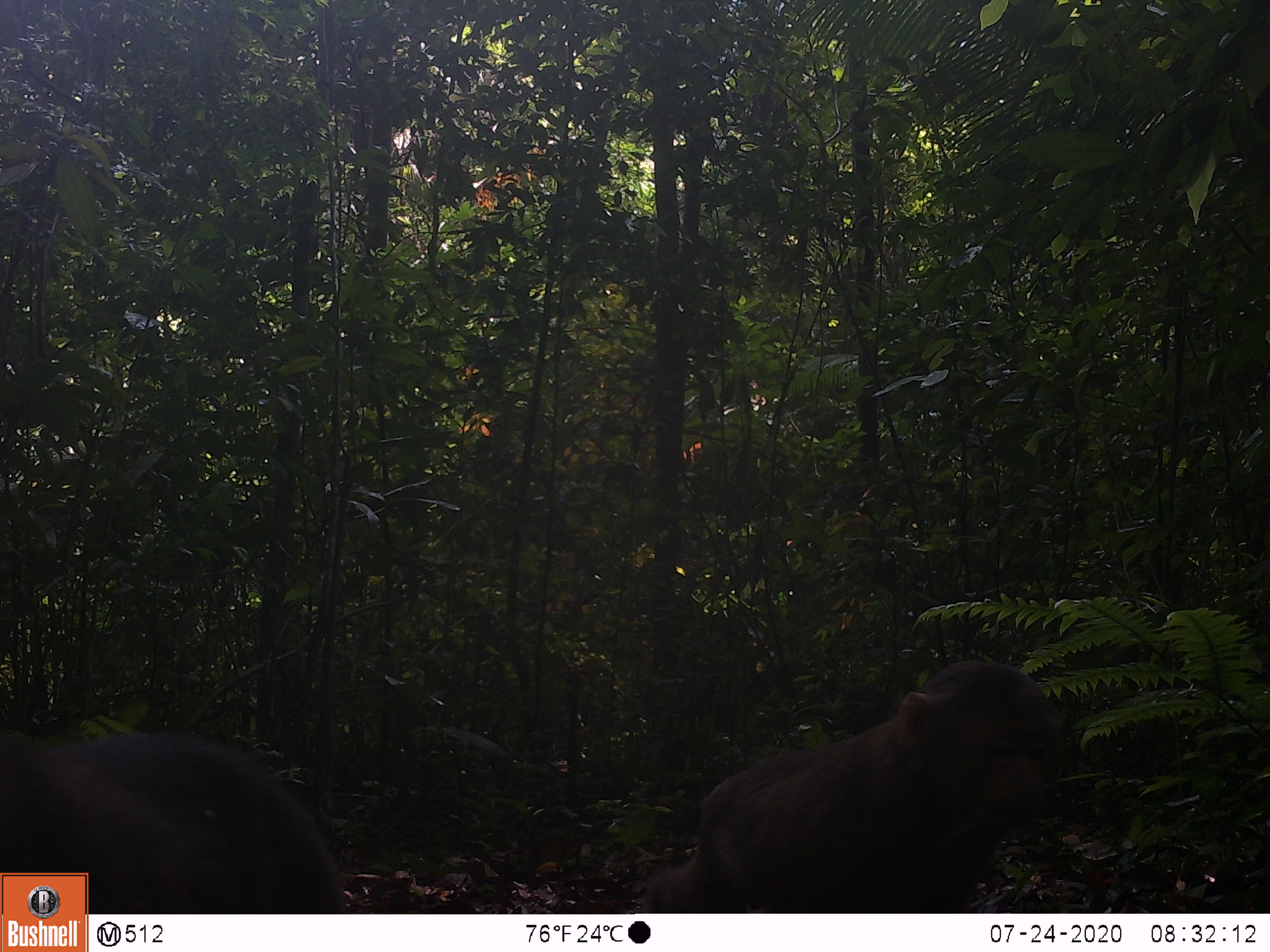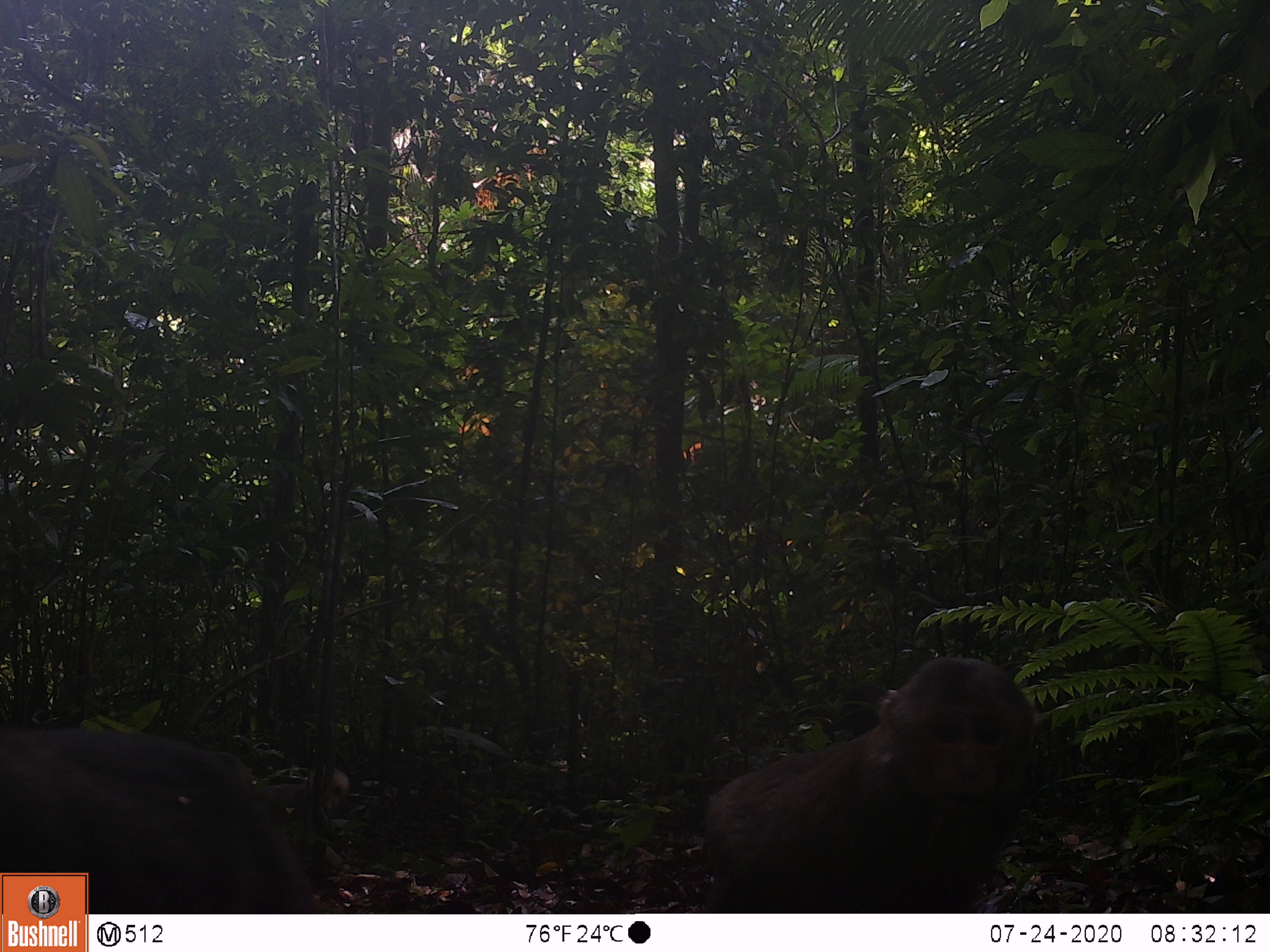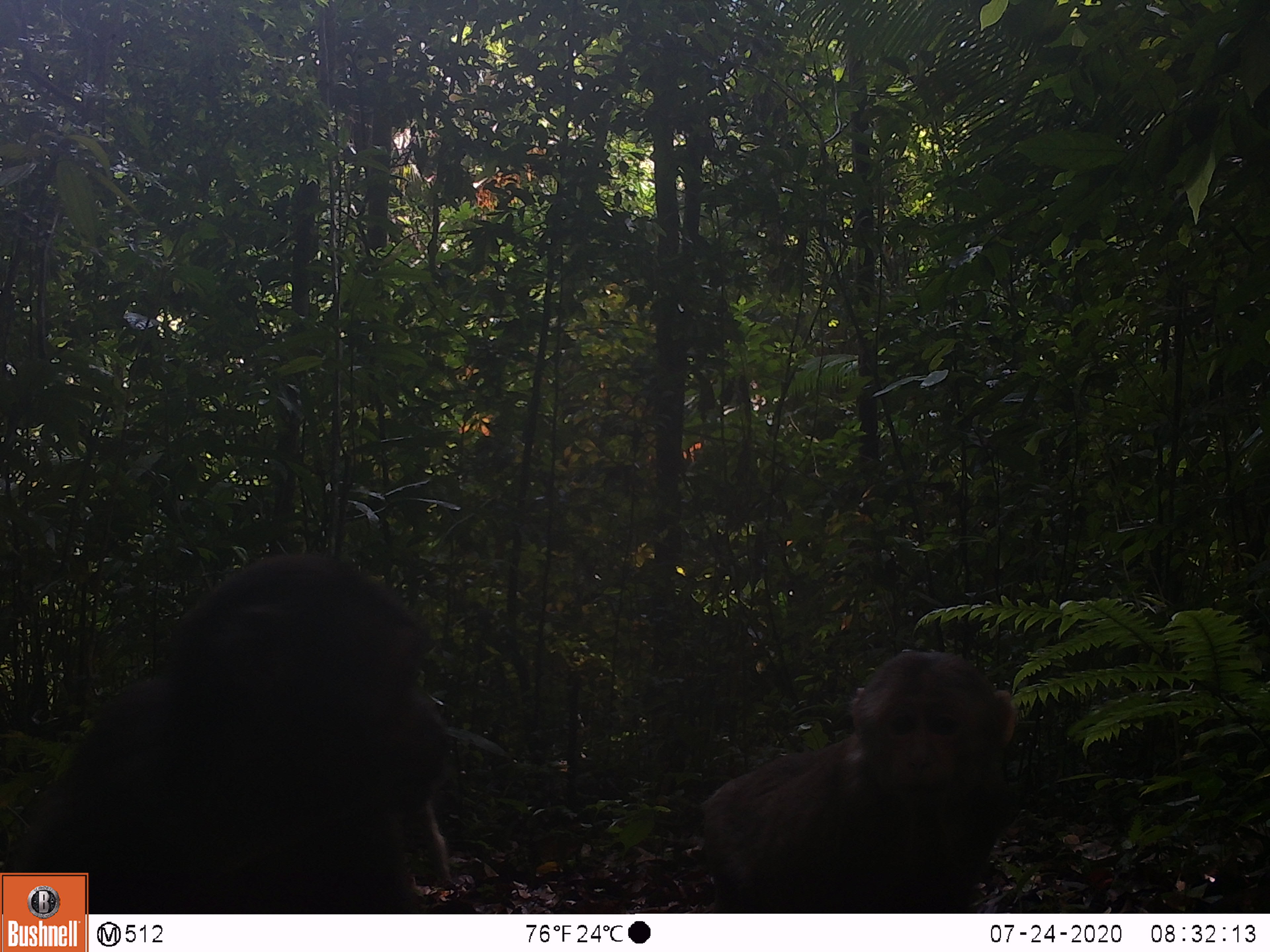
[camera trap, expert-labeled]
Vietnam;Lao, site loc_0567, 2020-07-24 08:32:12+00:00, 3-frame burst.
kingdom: Animalia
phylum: Chordata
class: Mammalia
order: Primates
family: Cercopithecidae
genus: Macaca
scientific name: Macaca arctoides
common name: stump-tailed macaque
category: stump tailed macaque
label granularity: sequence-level